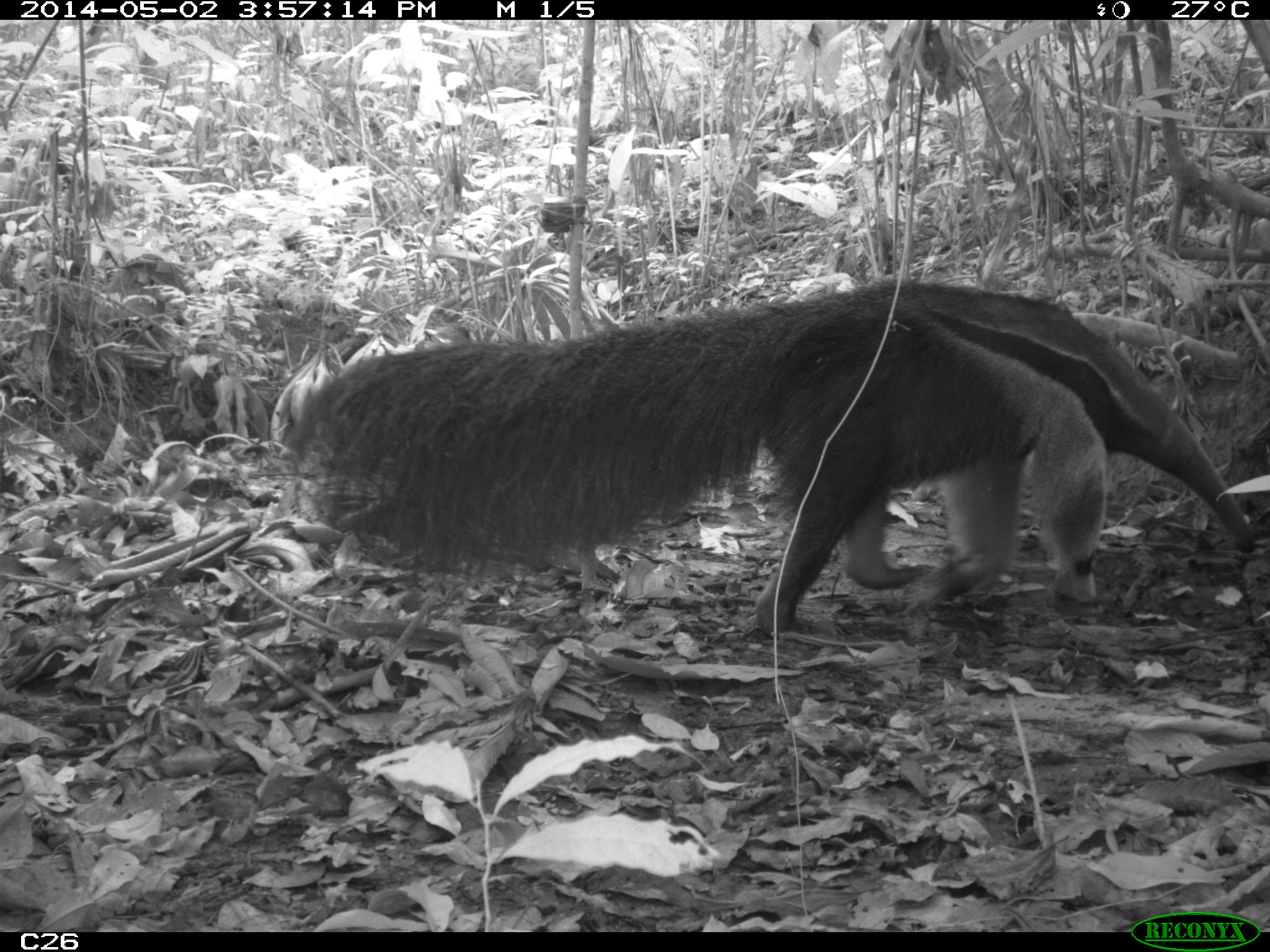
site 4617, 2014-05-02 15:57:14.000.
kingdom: Animalia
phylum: Chordata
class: Mammalia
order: Pilosa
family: Myrmecophagidae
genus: Myrmecophaga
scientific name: Myrmecophaga tridactyla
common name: giant anteater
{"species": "Myrmecophaga tridactyla (giant anteater)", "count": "3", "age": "adult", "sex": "male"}